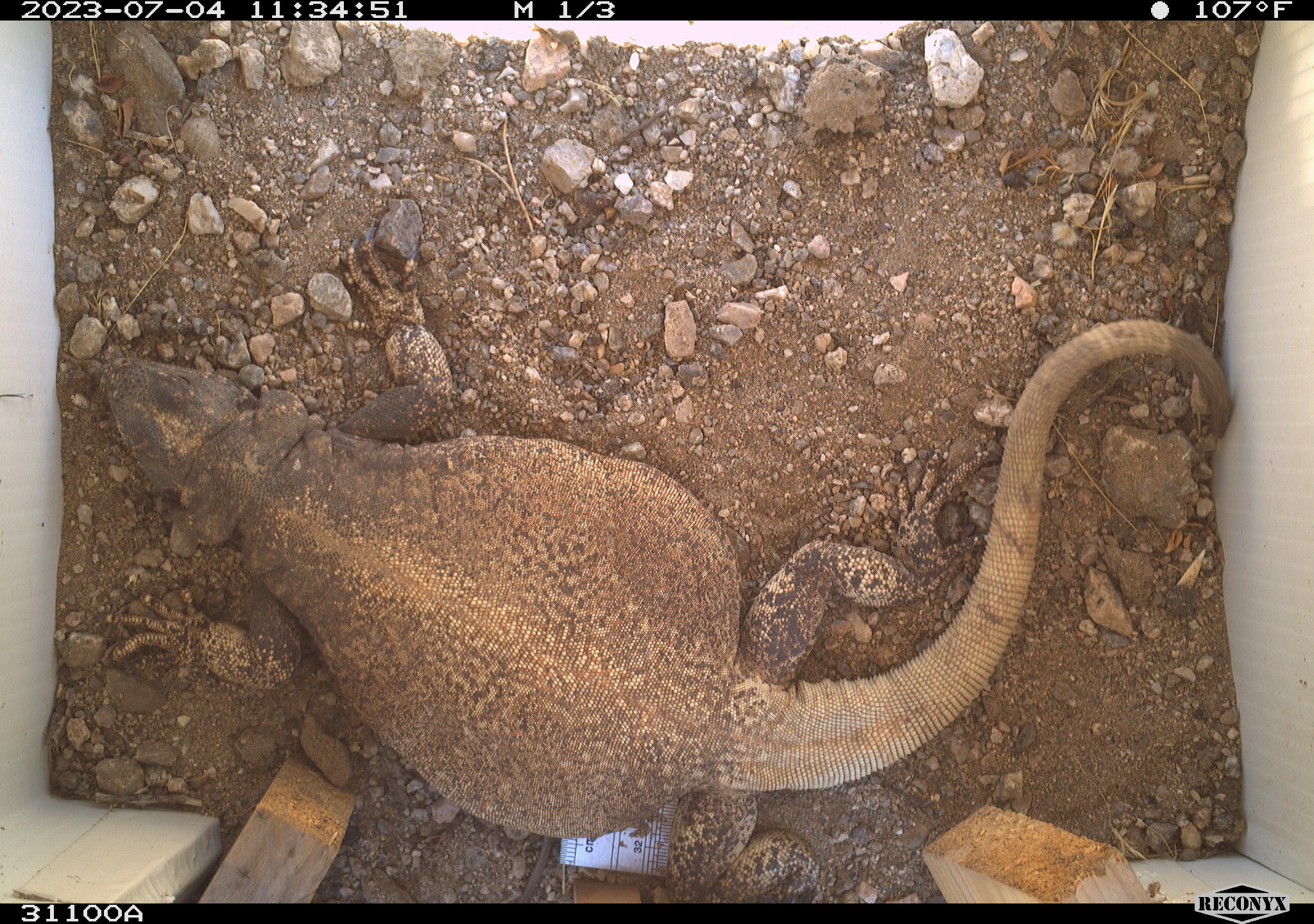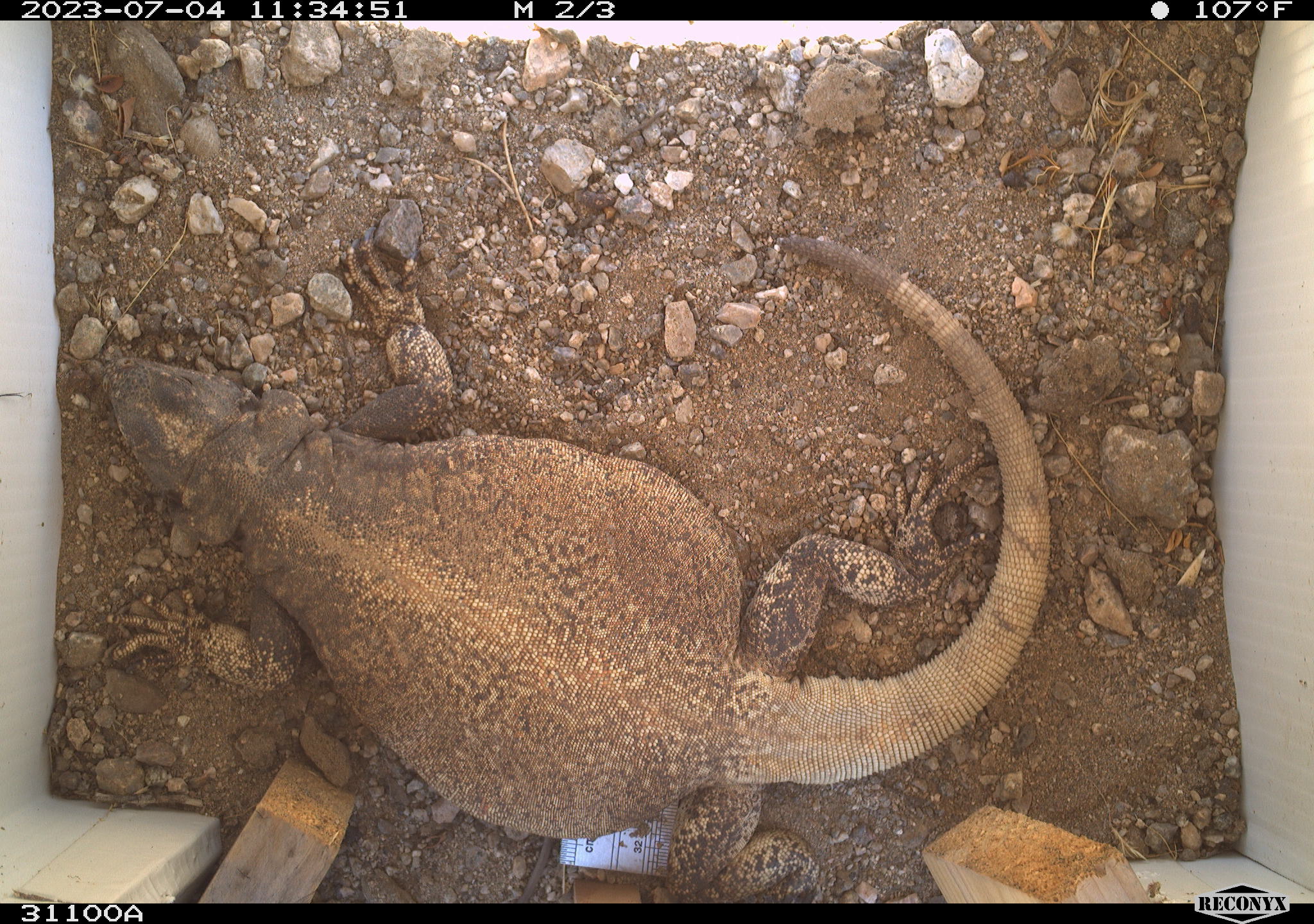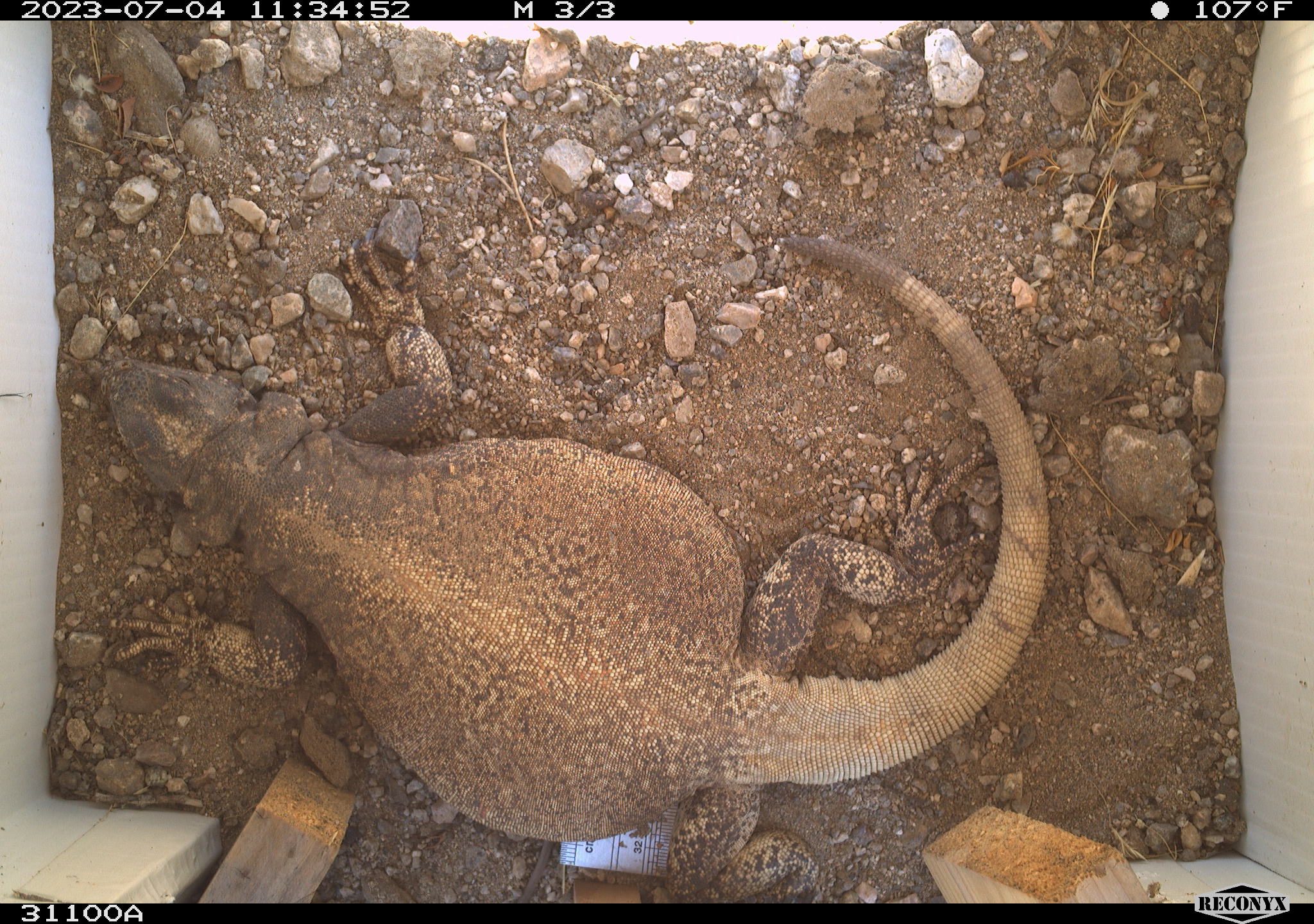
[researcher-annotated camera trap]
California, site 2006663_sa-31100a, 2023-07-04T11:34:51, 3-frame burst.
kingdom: Animalia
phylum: Chordata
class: Reptilia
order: Squamata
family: Iguanidae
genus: Sauromalus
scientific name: Sauromalus ater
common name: common chuckwalla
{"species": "common chuckwalla (Sauromalus ater)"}